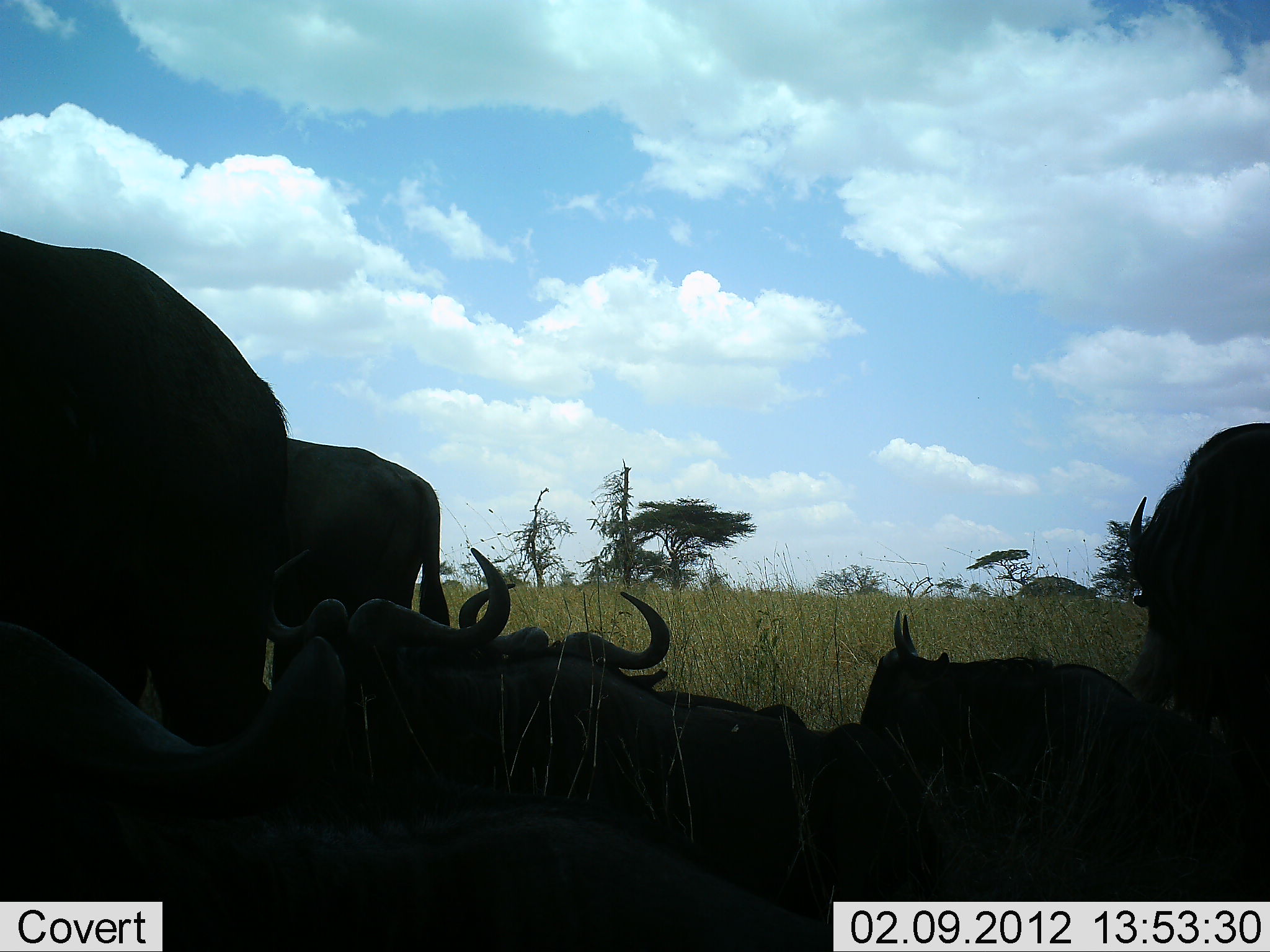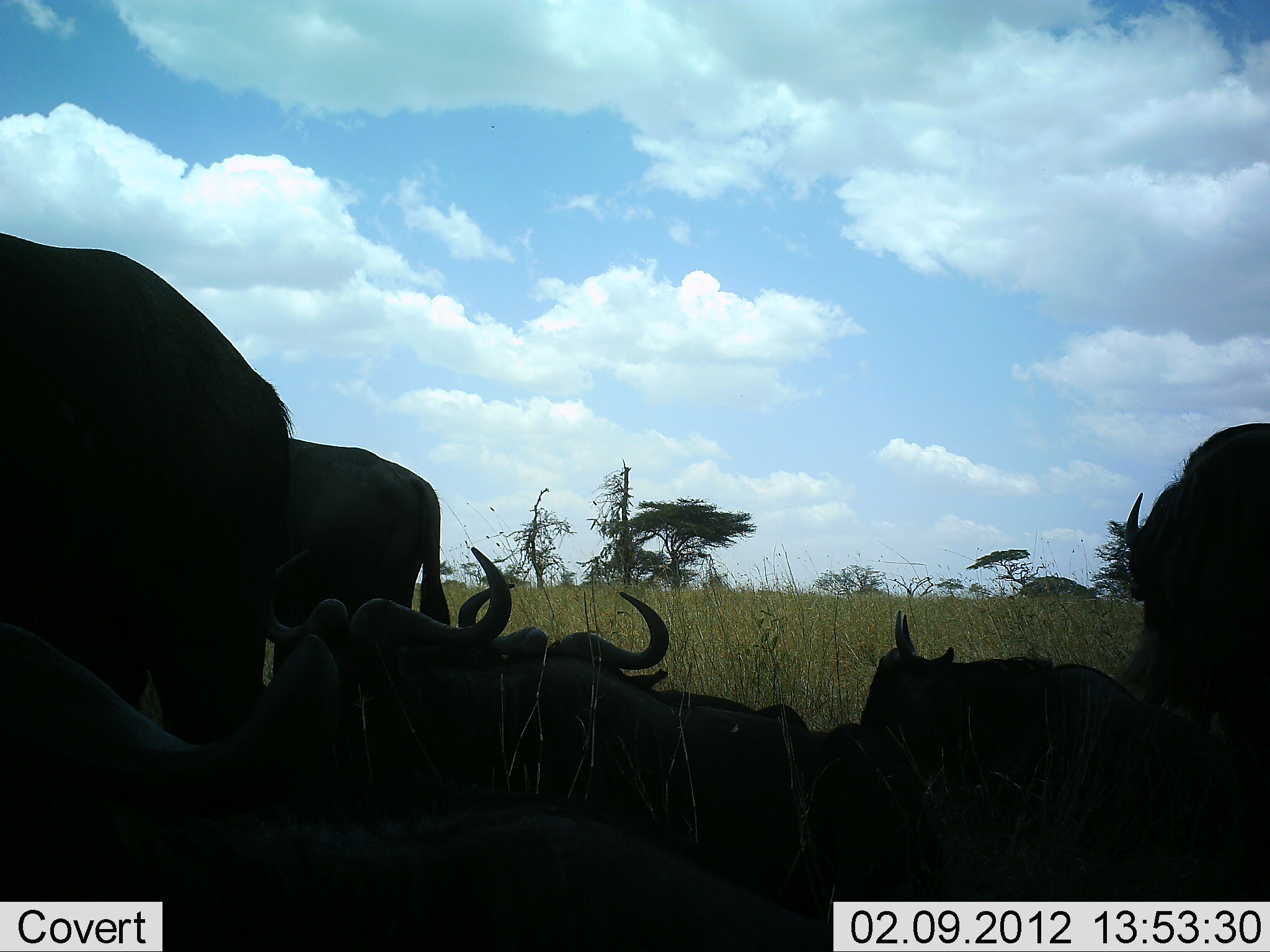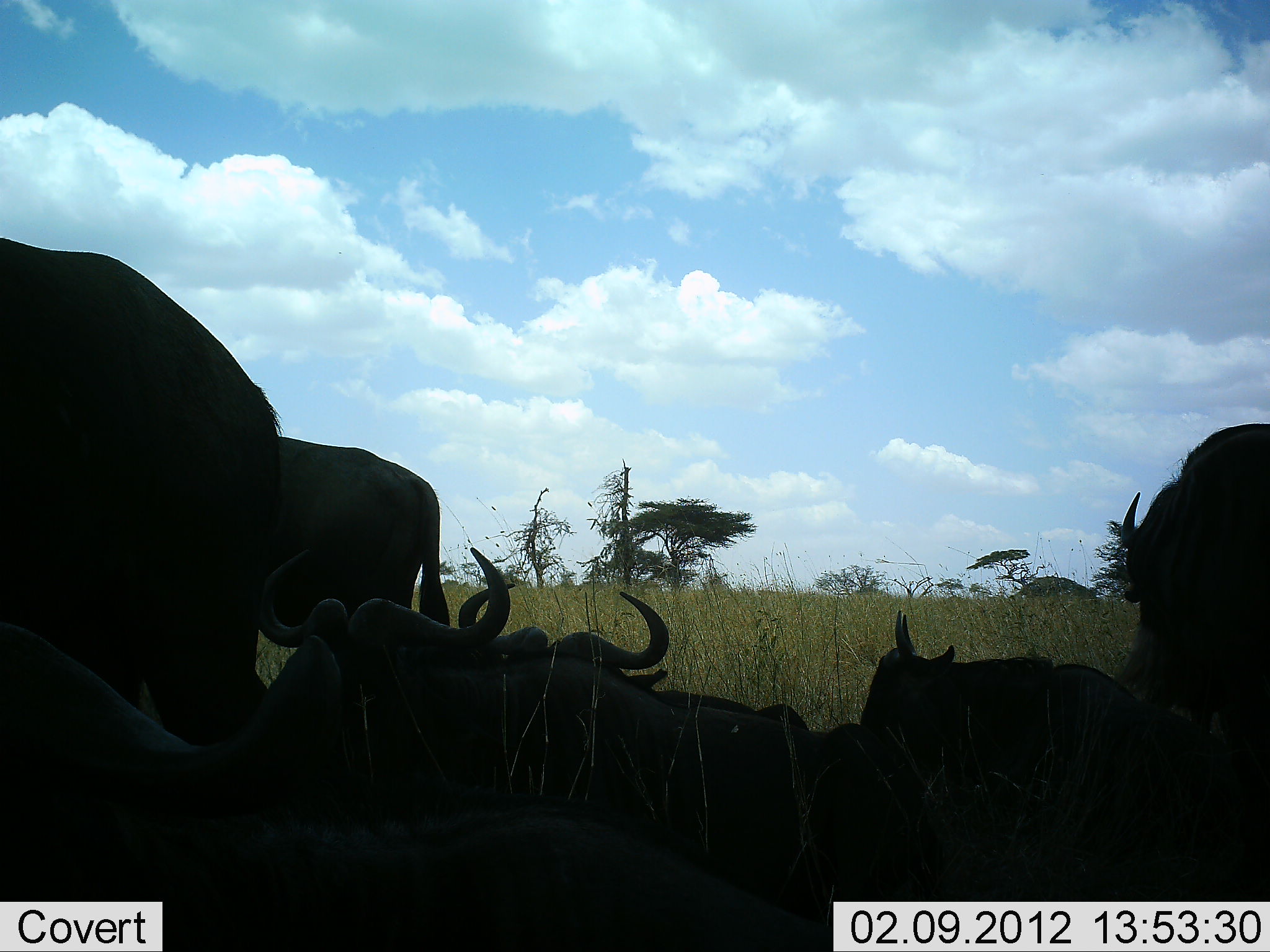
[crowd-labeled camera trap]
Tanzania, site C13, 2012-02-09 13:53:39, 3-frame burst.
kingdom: Animalia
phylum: Chordata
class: Mammalia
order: Artiodactyla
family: Bovidae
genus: Connochaetes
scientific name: Connochaetes taurinus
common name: blue wildebeest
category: wildebeest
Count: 7.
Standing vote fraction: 61%.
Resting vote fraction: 100%.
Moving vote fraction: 0%.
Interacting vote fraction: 0%.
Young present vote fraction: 0%.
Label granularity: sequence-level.